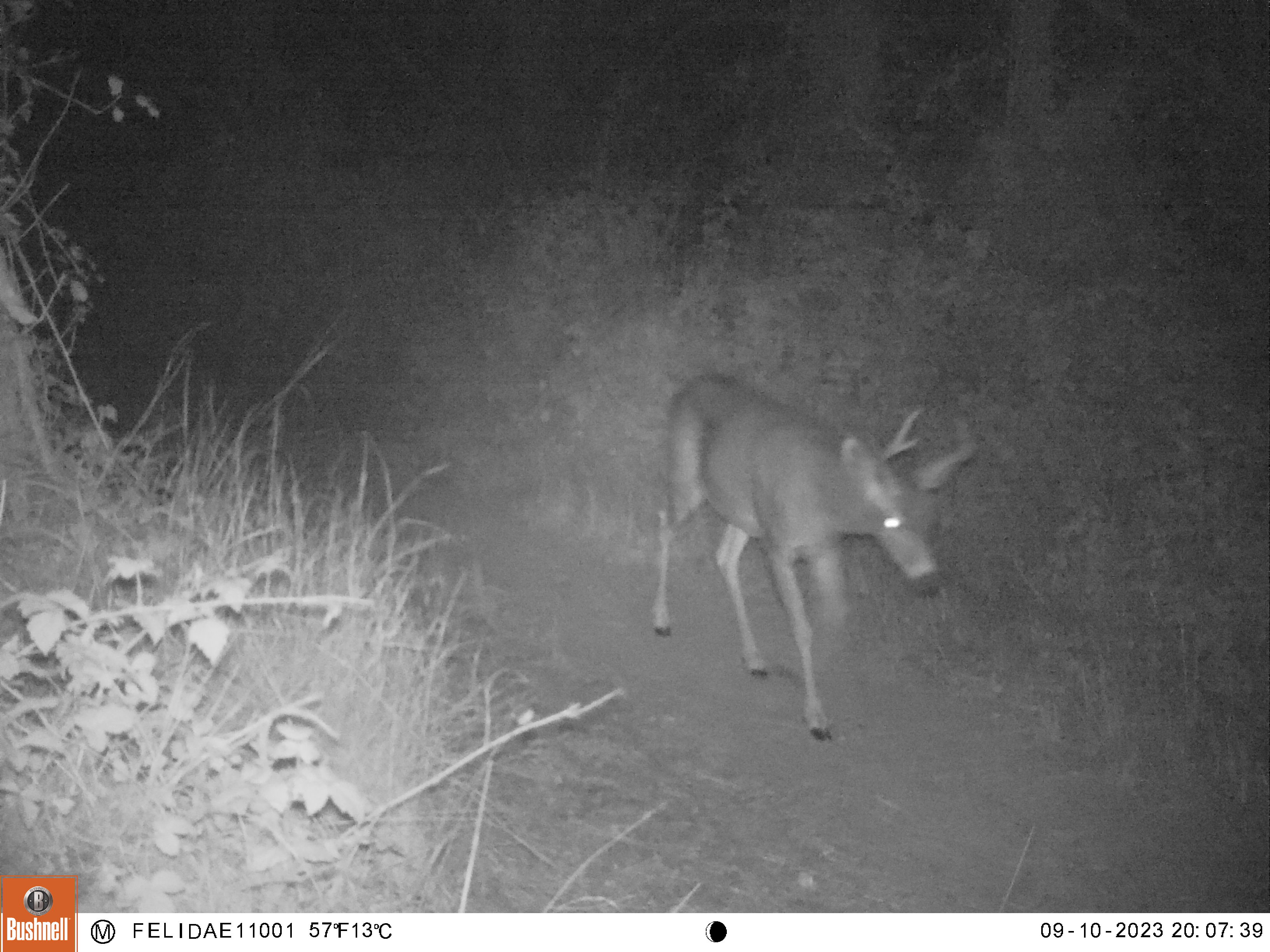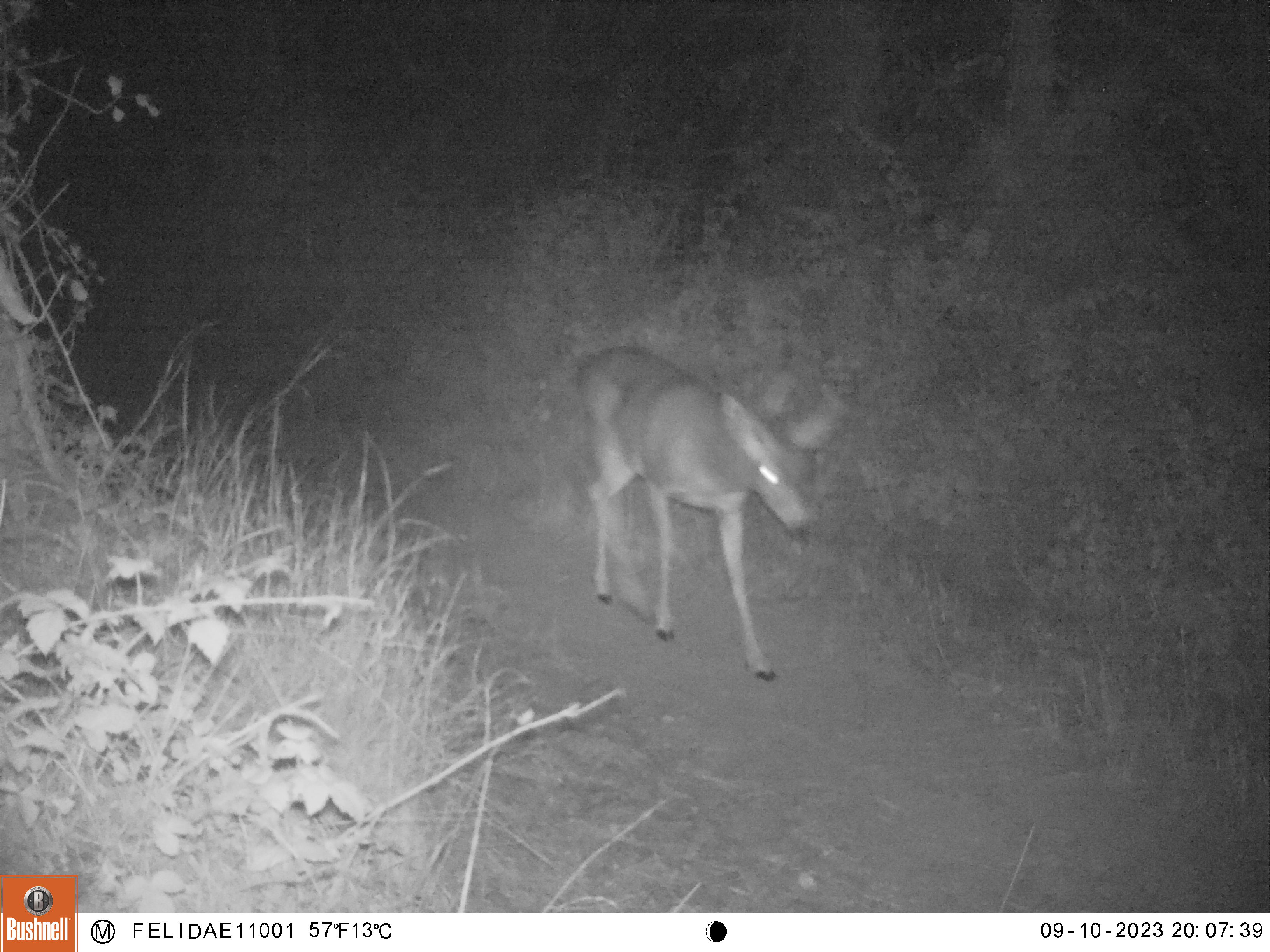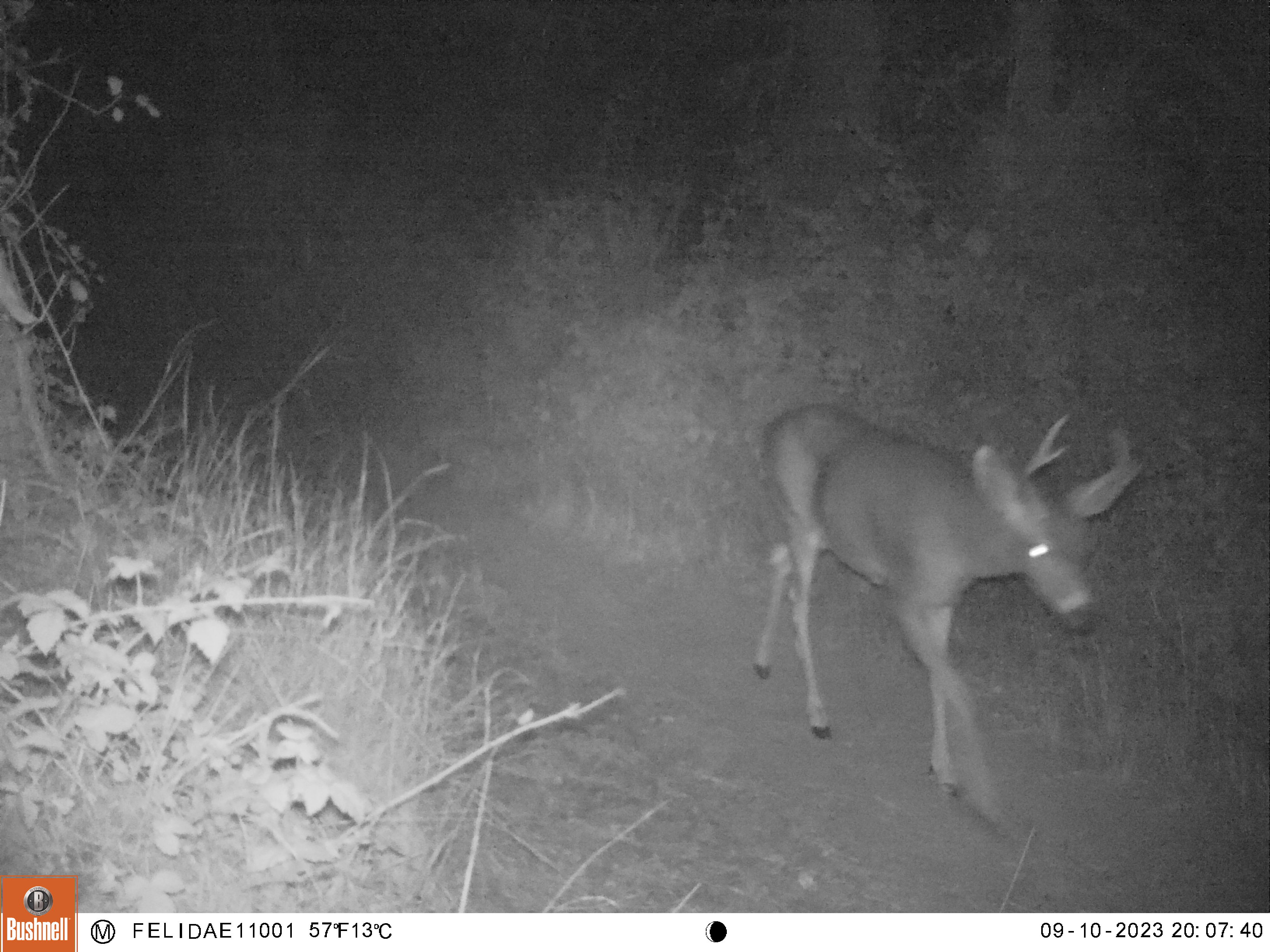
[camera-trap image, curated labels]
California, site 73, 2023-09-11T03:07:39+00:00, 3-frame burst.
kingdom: Animalia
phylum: Chordata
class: Mammalia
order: Artiodactyla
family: Cervidae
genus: Odocoileus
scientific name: Odocoileus hemionus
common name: mule deer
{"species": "mule deer (Odocoileus hemionus)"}